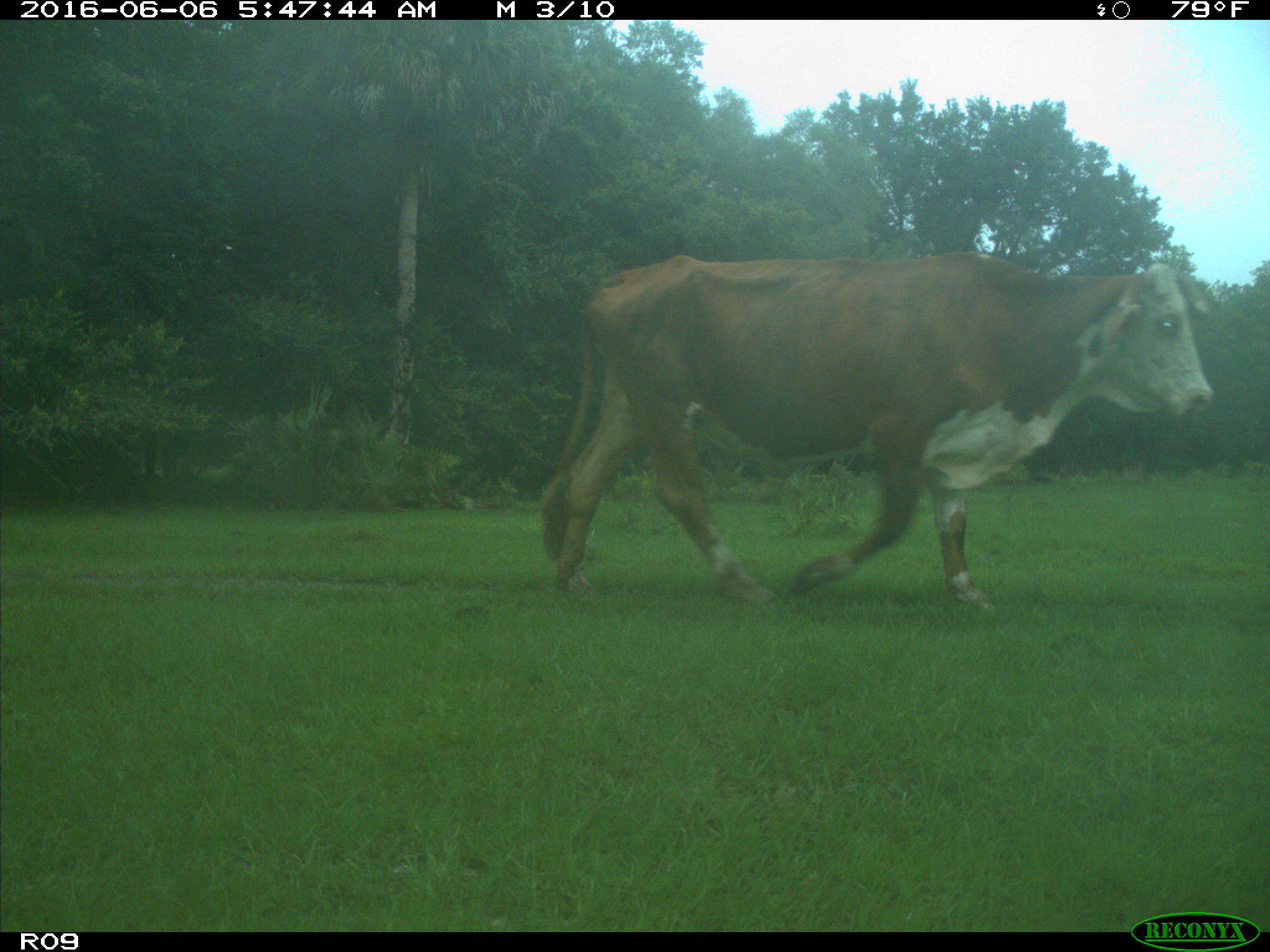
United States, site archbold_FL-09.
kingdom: Animalia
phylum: Chordata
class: Mammalia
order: Artiodactyla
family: Bovidae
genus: Bos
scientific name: Bos taurus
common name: domestic cow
Bos taurus (domestic cow).